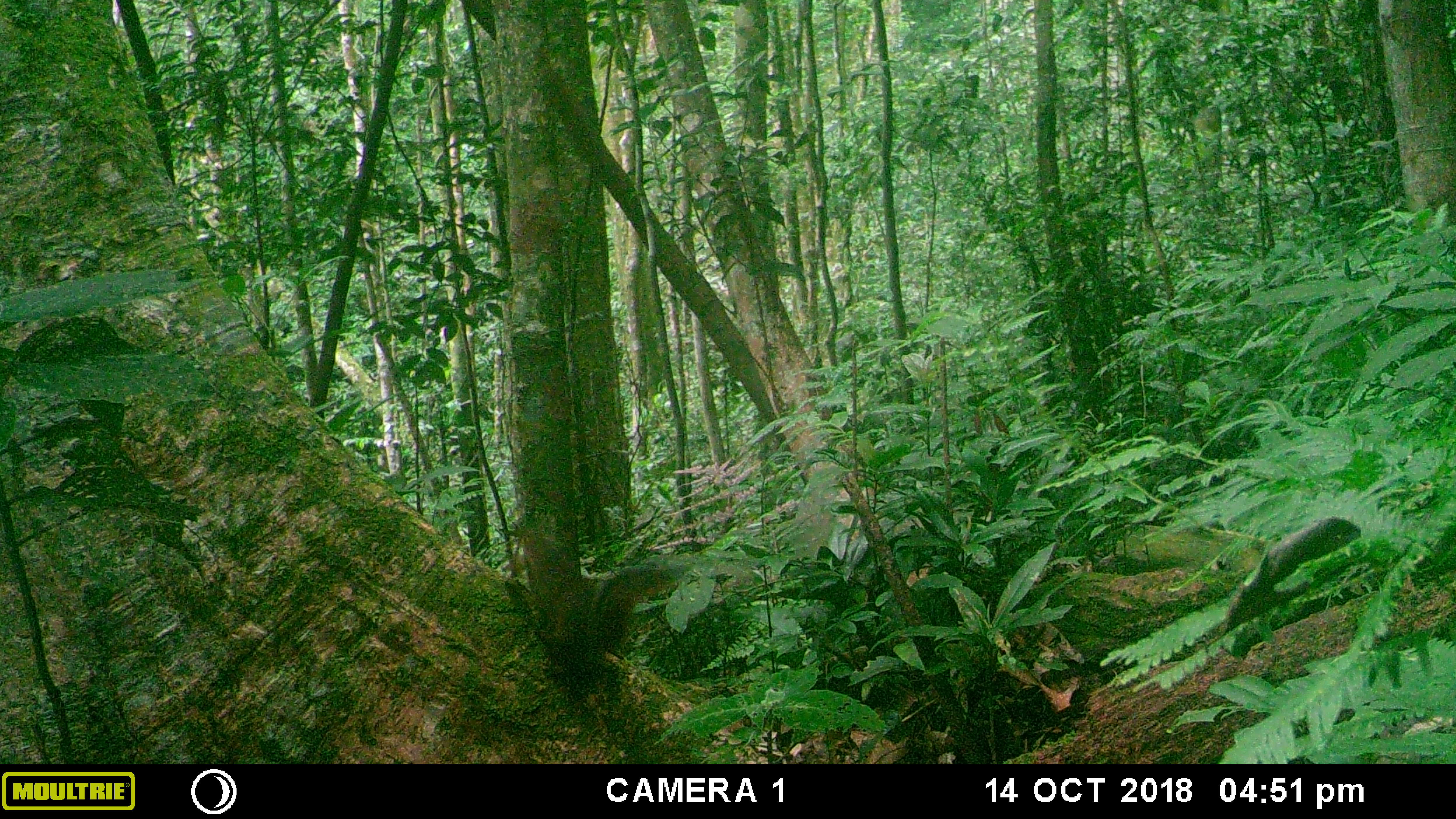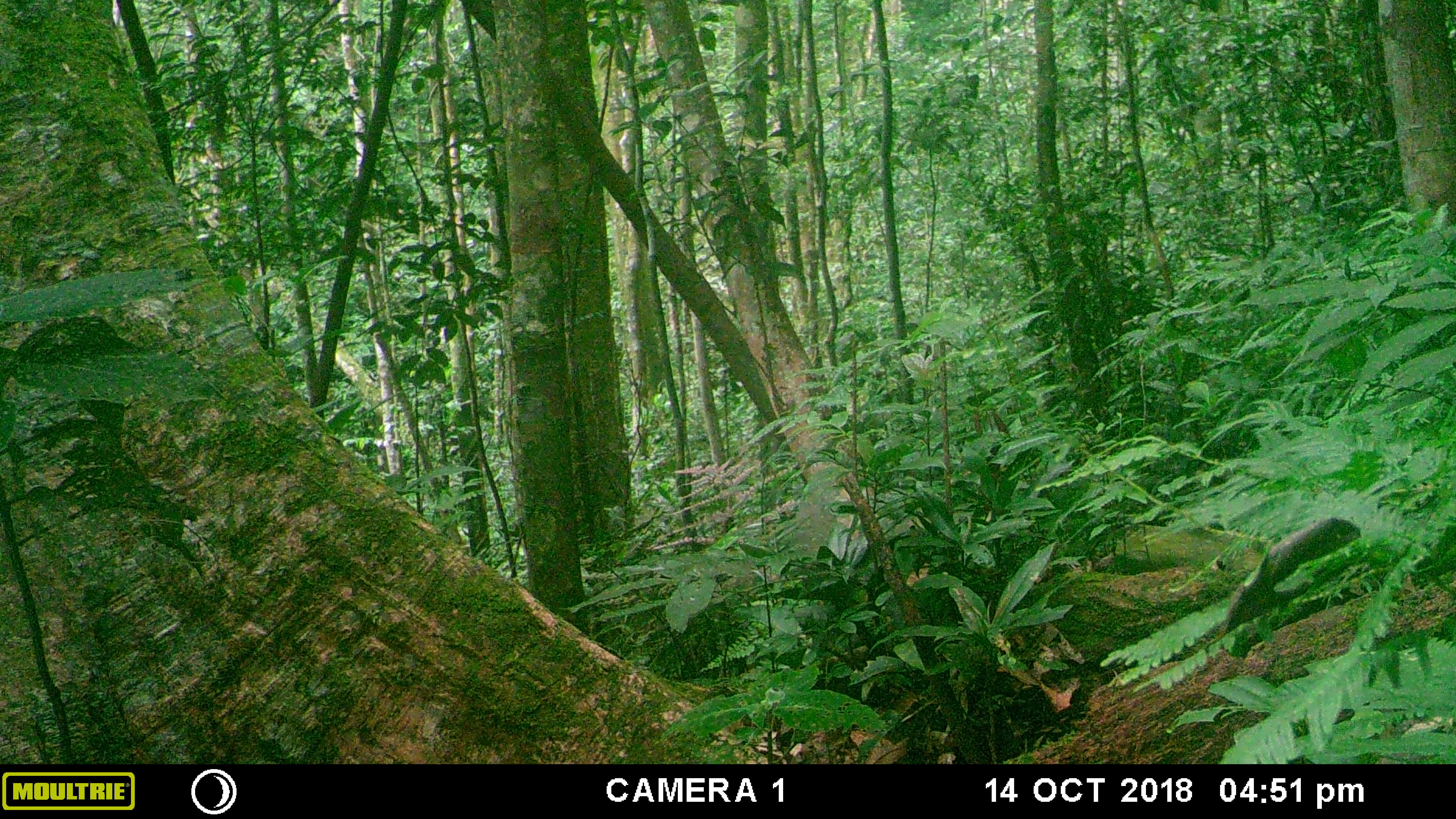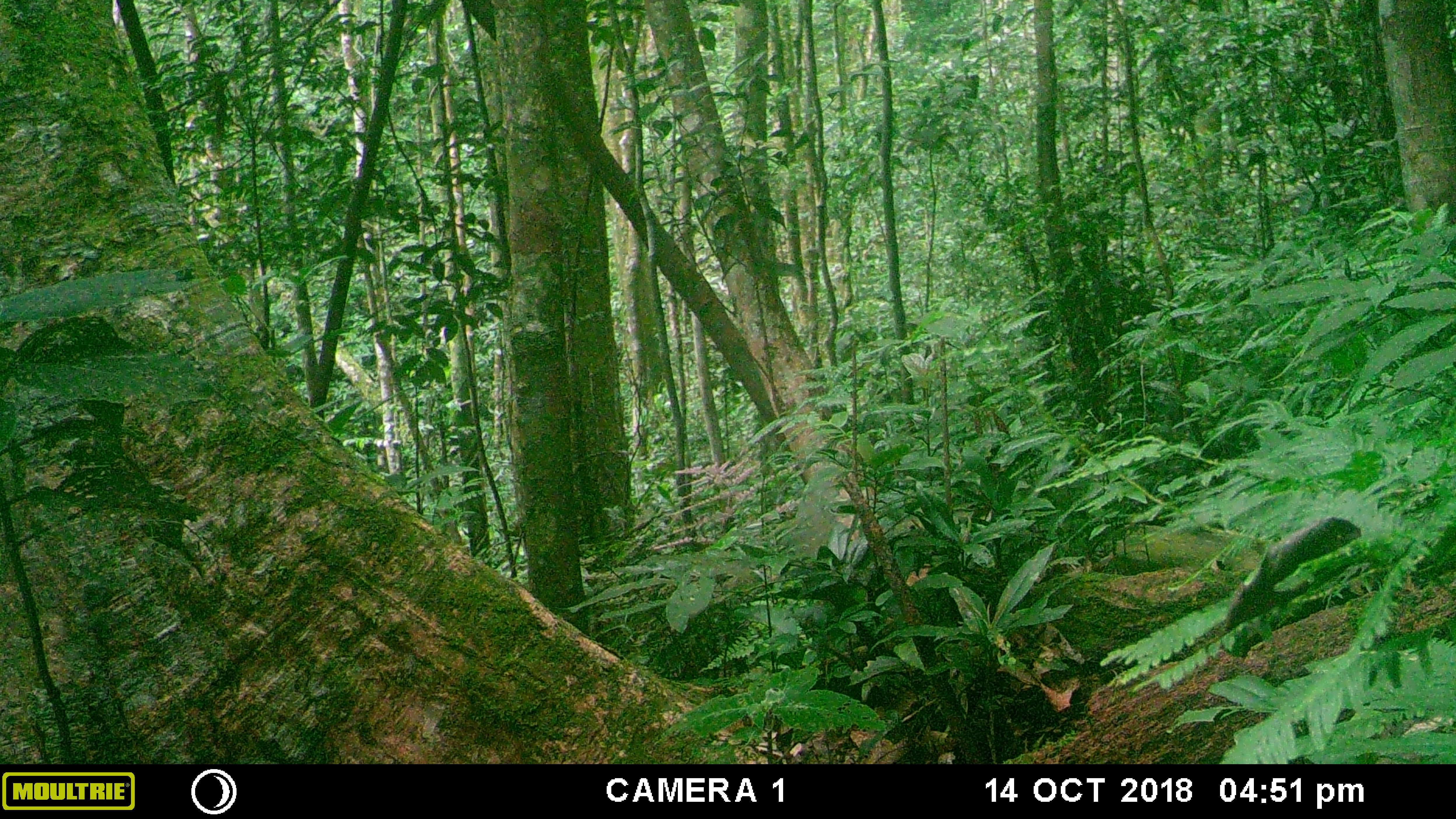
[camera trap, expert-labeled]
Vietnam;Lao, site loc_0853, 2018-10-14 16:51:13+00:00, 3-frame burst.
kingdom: Animalia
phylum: Chordata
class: Mammalia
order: Rodentia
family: Sciuridae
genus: Dremomys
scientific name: Dremomys rufigenis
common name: red-cheeked squirrel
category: red cheeked squirrel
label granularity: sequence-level